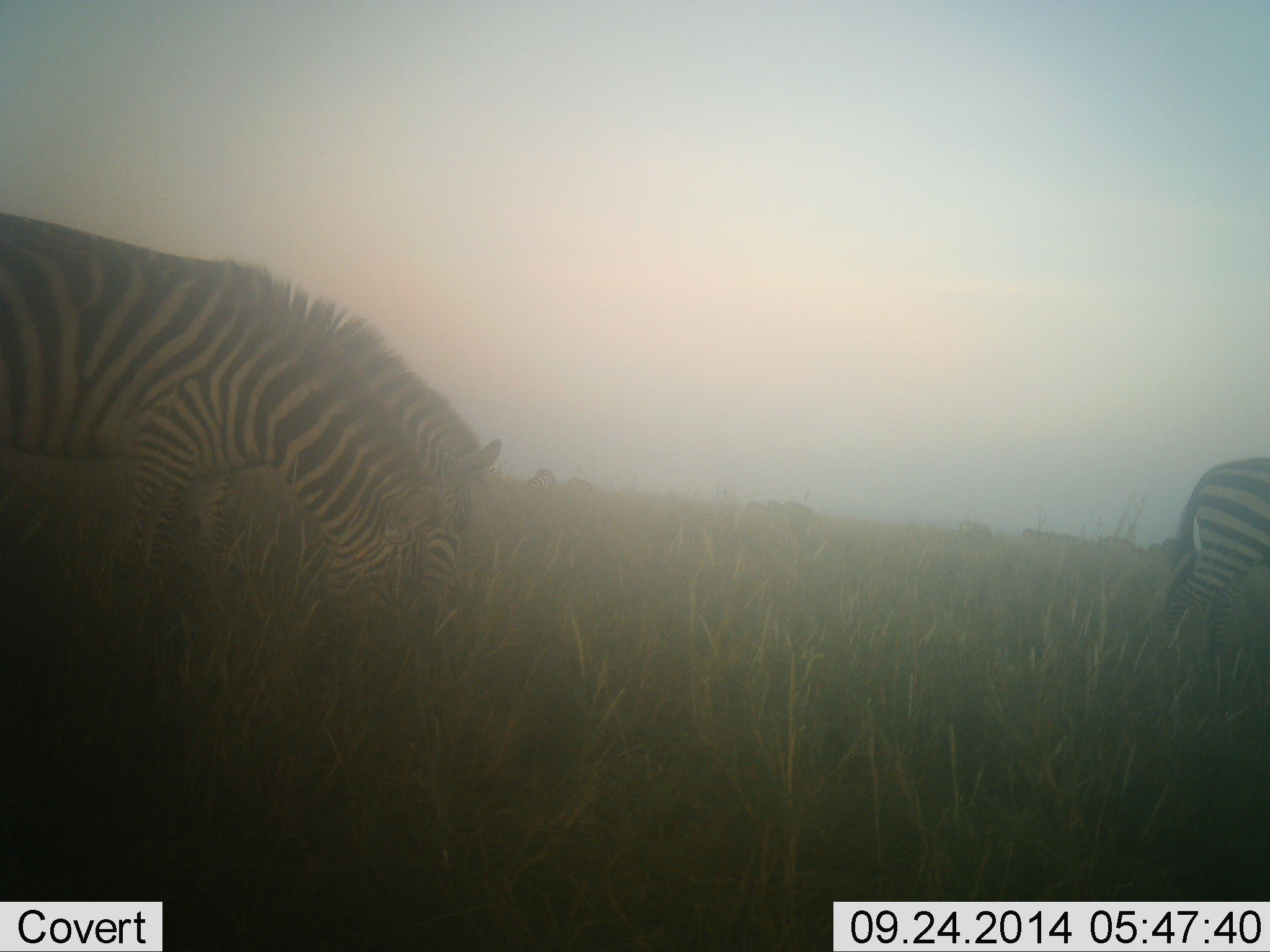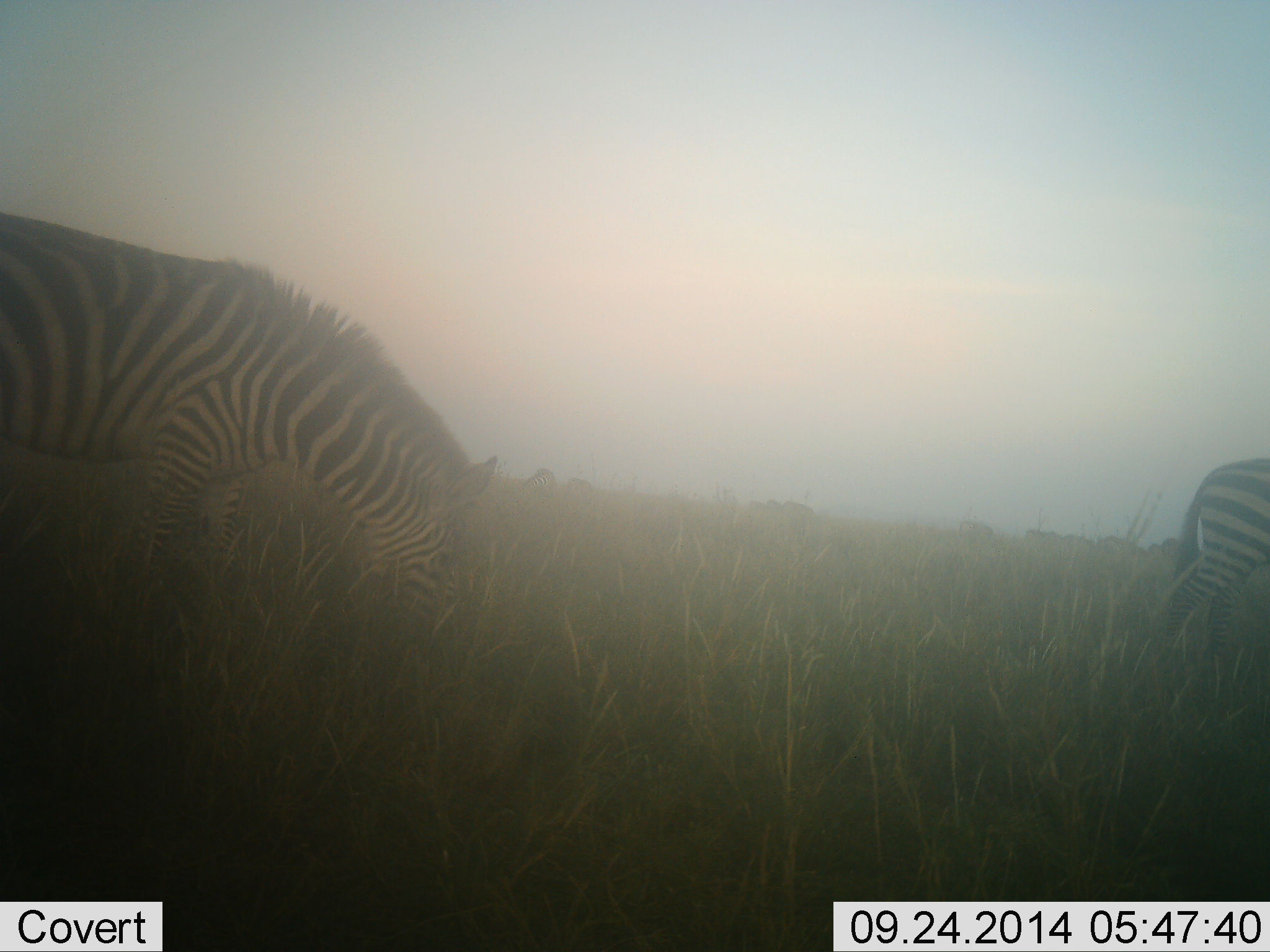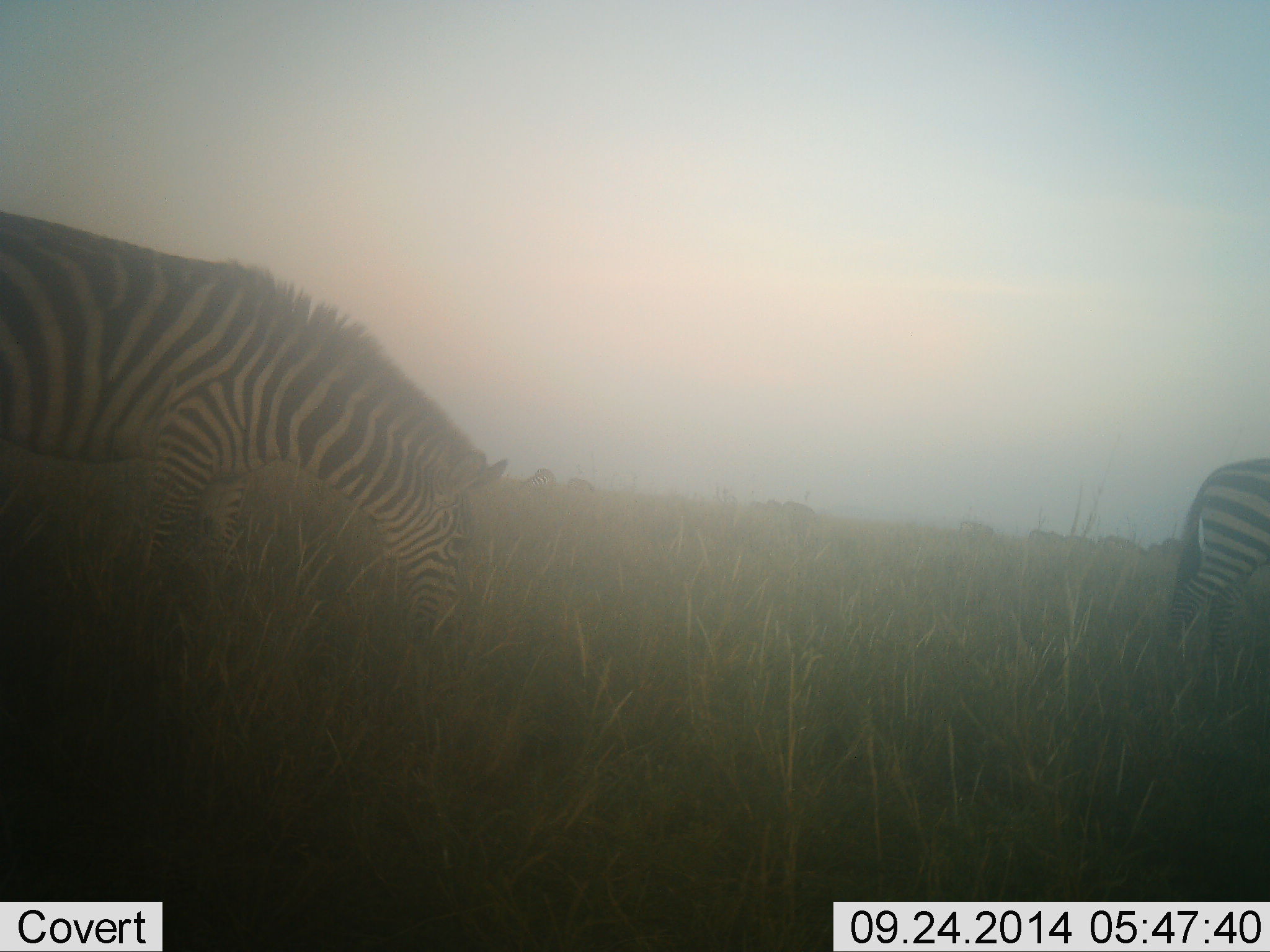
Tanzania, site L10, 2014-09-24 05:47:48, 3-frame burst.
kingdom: Animalia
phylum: Chordata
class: Mammalia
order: Perissodactyla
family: Equidae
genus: Equus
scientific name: Equus quagga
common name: plains zebra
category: zebra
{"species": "zebra (plains zebra) (Equus quagga)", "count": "2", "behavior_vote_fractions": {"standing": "20%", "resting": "0%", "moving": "30%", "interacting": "0%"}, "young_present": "0%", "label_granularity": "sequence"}